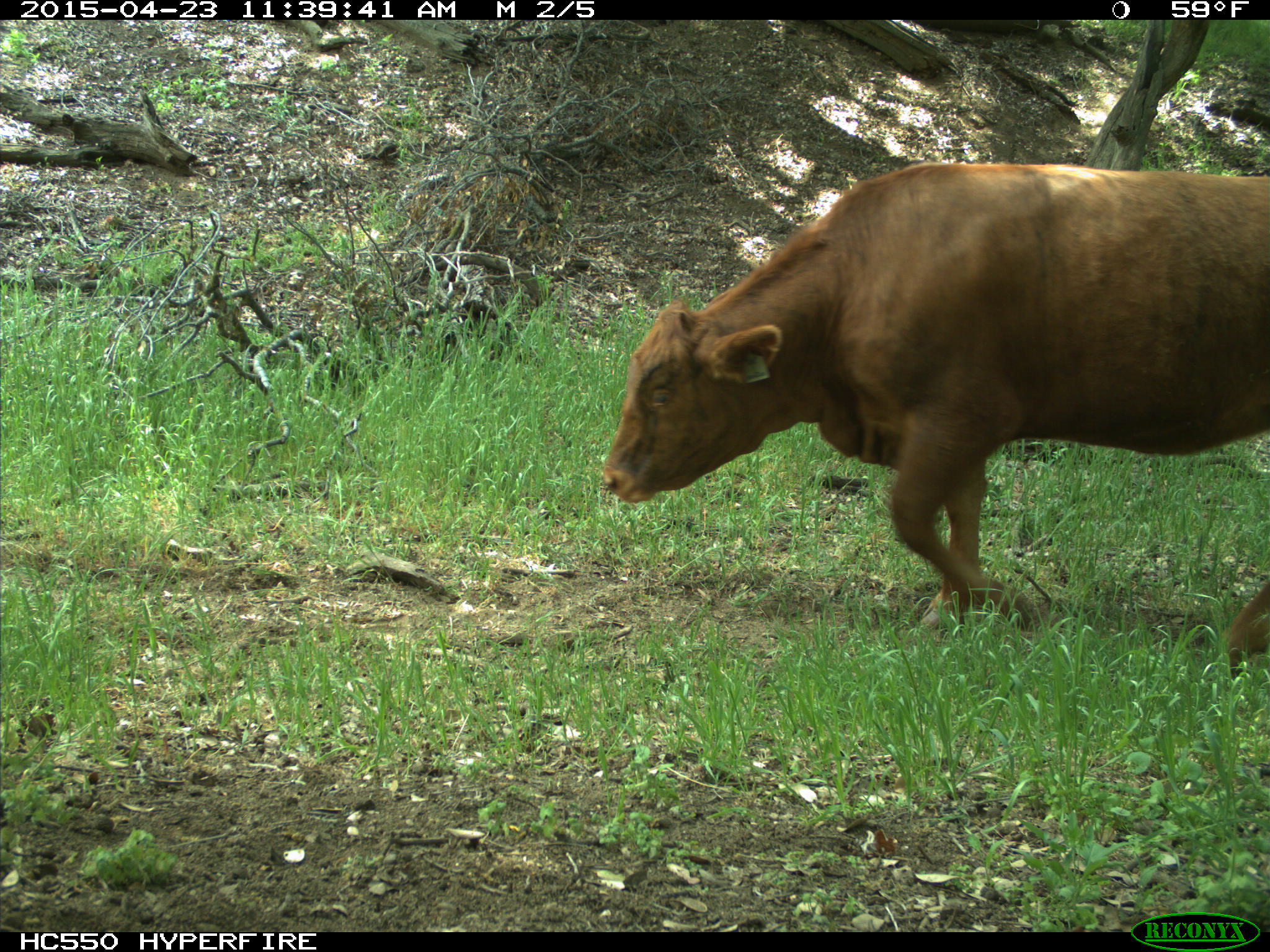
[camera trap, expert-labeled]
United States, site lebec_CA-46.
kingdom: Animalia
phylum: Chordata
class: Mammalia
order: Artiodactyla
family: Bovidae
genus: Bos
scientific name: Bos taurus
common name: domestic cow